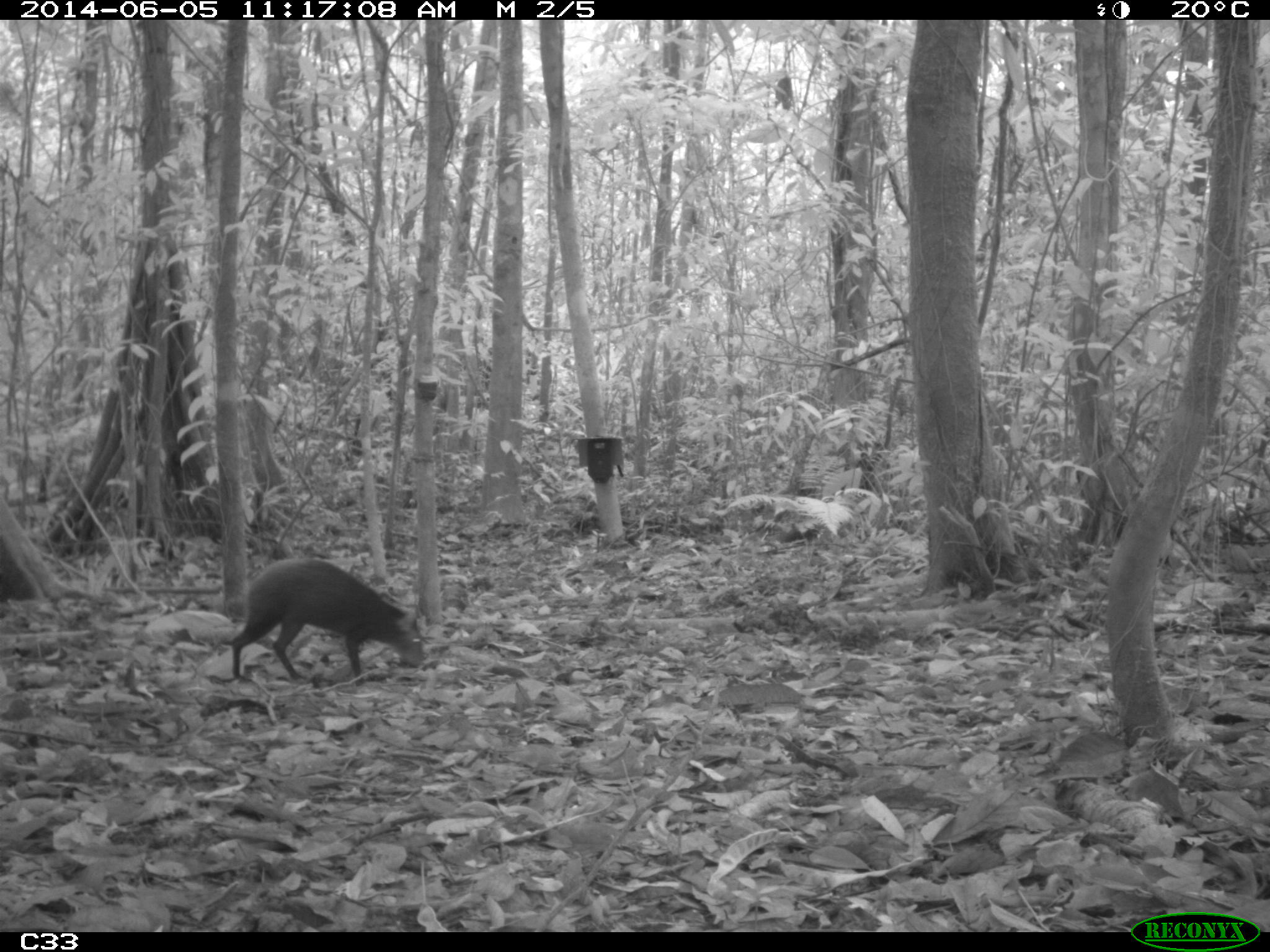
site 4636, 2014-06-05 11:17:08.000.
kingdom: Animalia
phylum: Chordata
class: Mammalia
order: Rodentia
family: Dasyproctidae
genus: Dasyprocta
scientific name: Dasyprocta leporina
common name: red-rumped agouti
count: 1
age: adult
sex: male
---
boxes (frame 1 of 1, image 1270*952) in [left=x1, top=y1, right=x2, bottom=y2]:
dasyprocta leporina: [left=232, top=558, right=424, bottom=687]